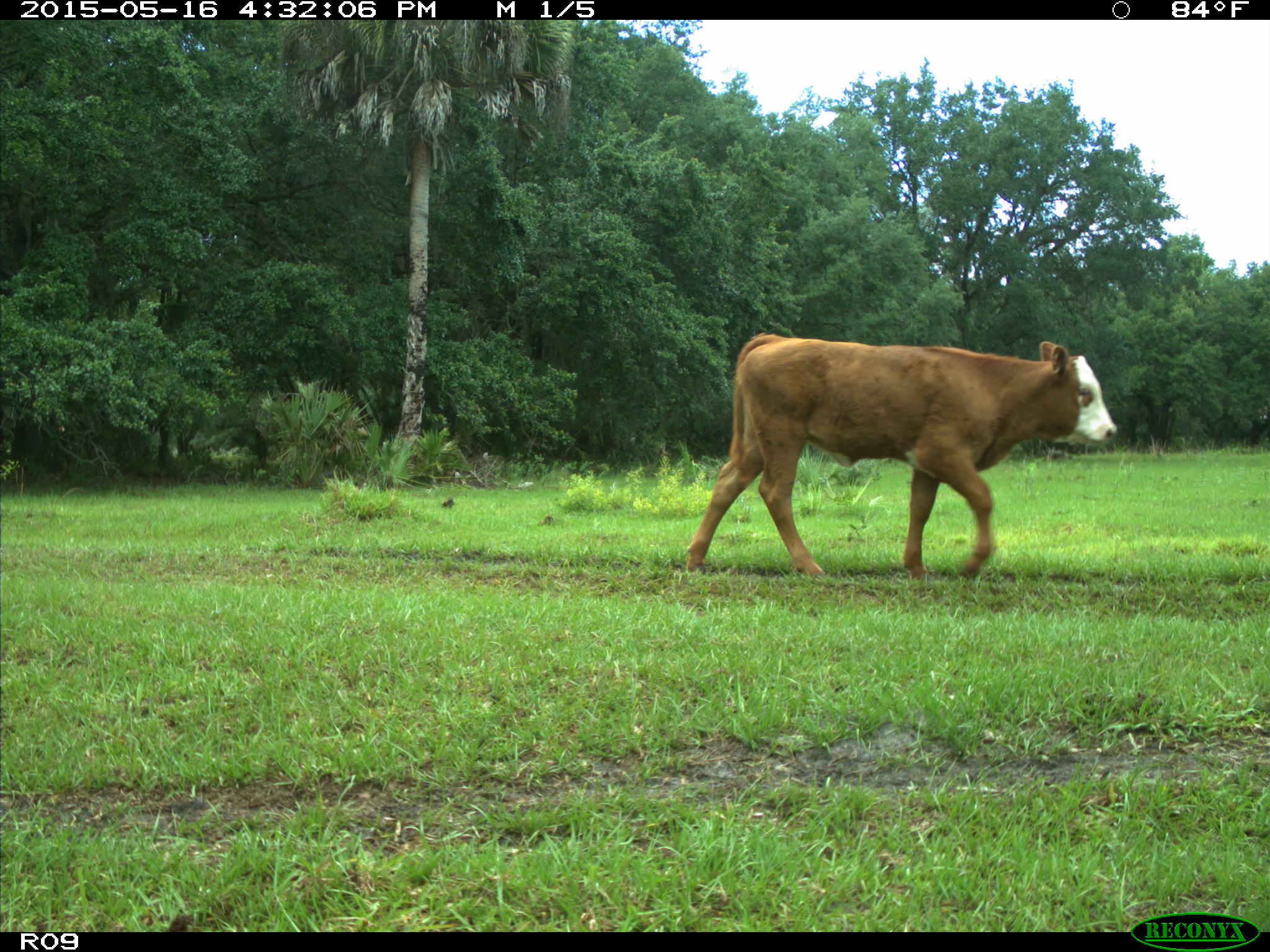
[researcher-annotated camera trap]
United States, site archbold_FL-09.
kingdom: Animalia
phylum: Chordata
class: Mammalia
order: Artiodactyla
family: Bovidae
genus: Bos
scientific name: Bos taurus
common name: domestic cow